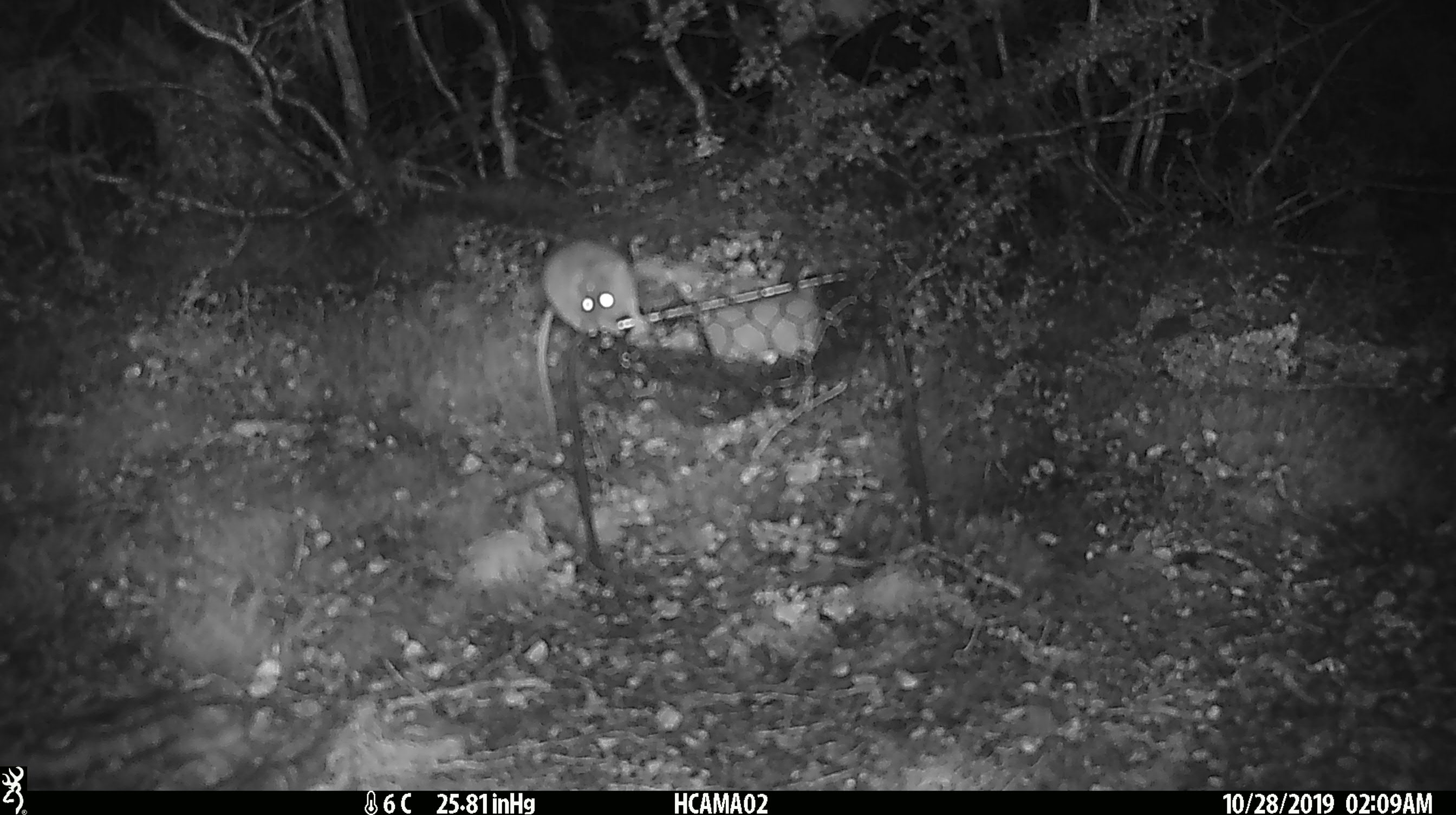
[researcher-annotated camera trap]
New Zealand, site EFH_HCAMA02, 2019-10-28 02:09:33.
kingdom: Animalia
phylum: Chordata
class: Mammalia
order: Rodentia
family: Muridae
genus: Mus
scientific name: Mus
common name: mouse